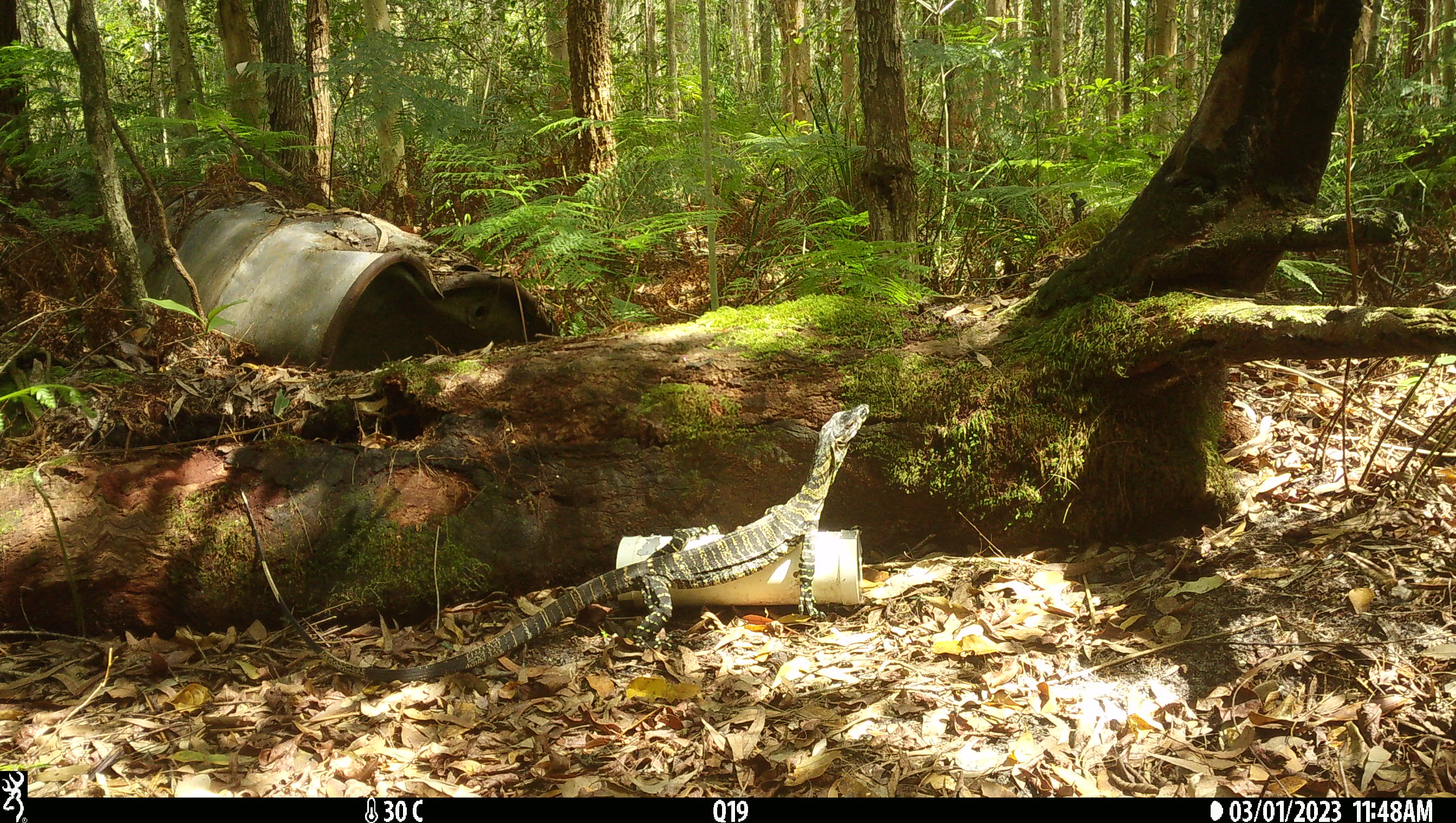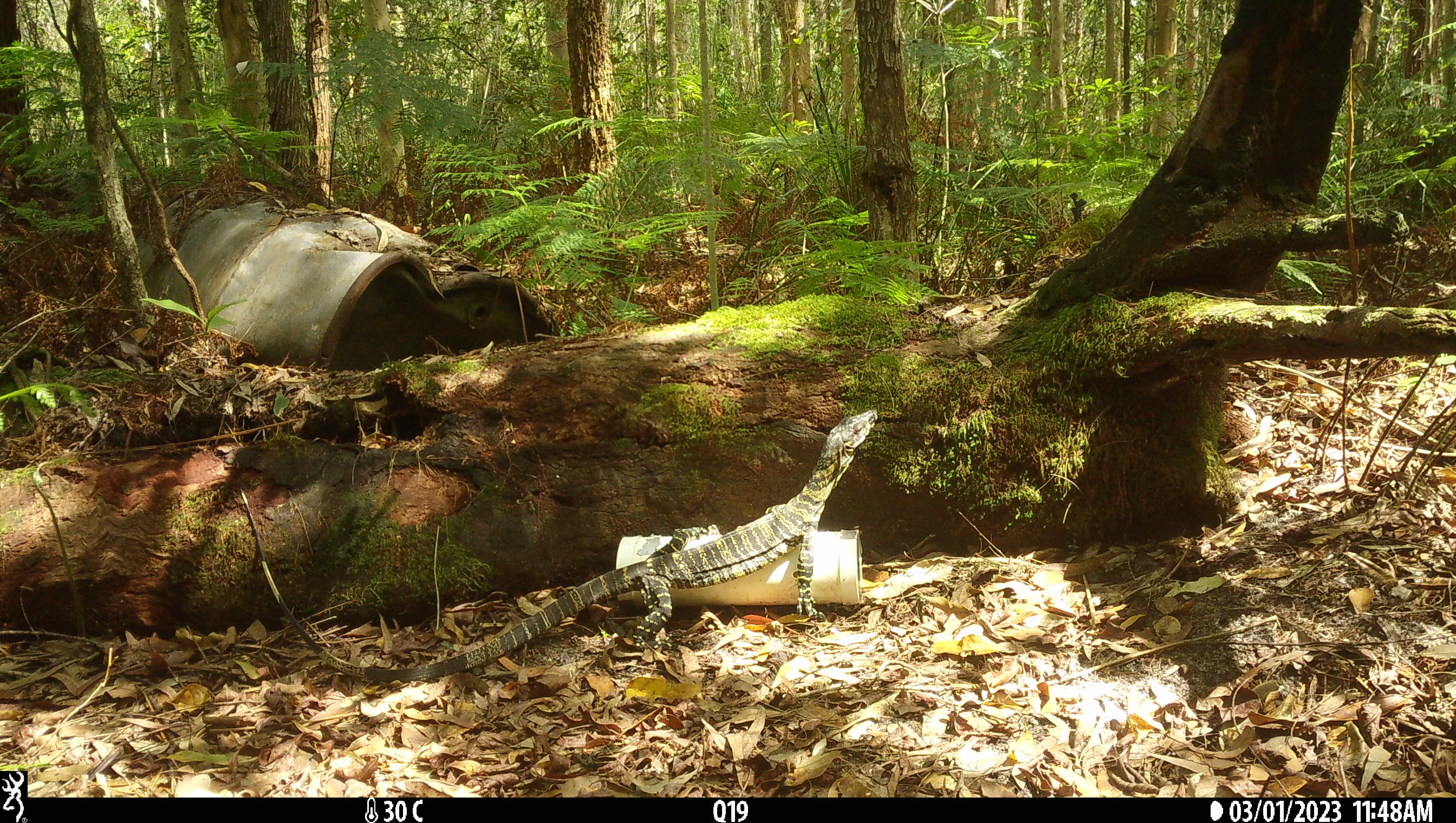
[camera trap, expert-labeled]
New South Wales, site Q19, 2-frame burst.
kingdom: Animalia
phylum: Chordata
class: Reptilia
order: Squamata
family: Varanidae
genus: Varanus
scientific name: Varanus varius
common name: lace monitor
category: goanna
Goanna (lace monitor) (Varanus varius).